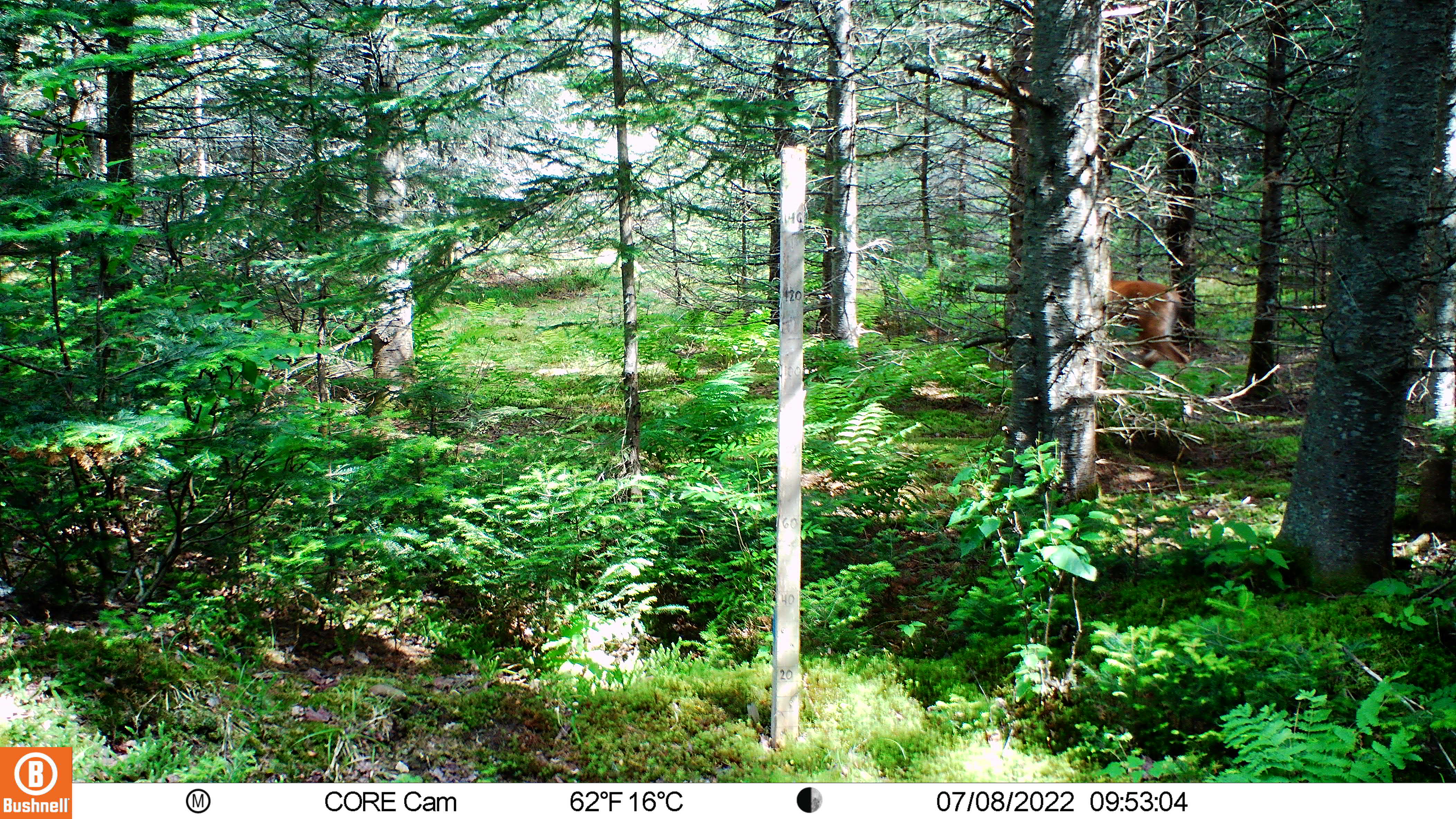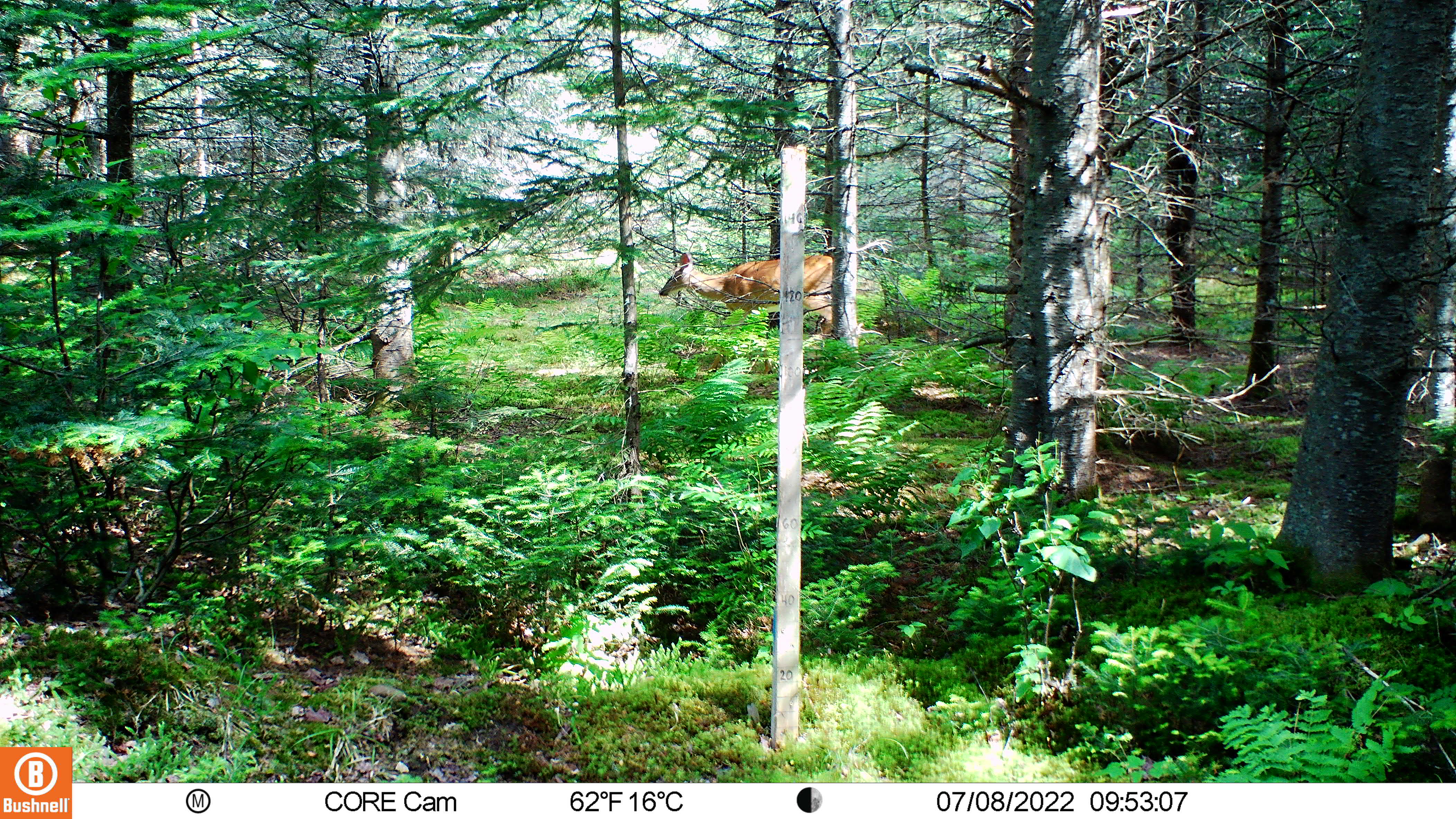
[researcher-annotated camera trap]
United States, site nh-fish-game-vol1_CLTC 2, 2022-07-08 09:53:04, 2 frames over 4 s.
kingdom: Animalia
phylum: Chordata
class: Mammalia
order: Artiodactyla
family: Cervidae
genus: Odocoileus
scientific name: Odocoileus virginianus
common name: white-tailed deer